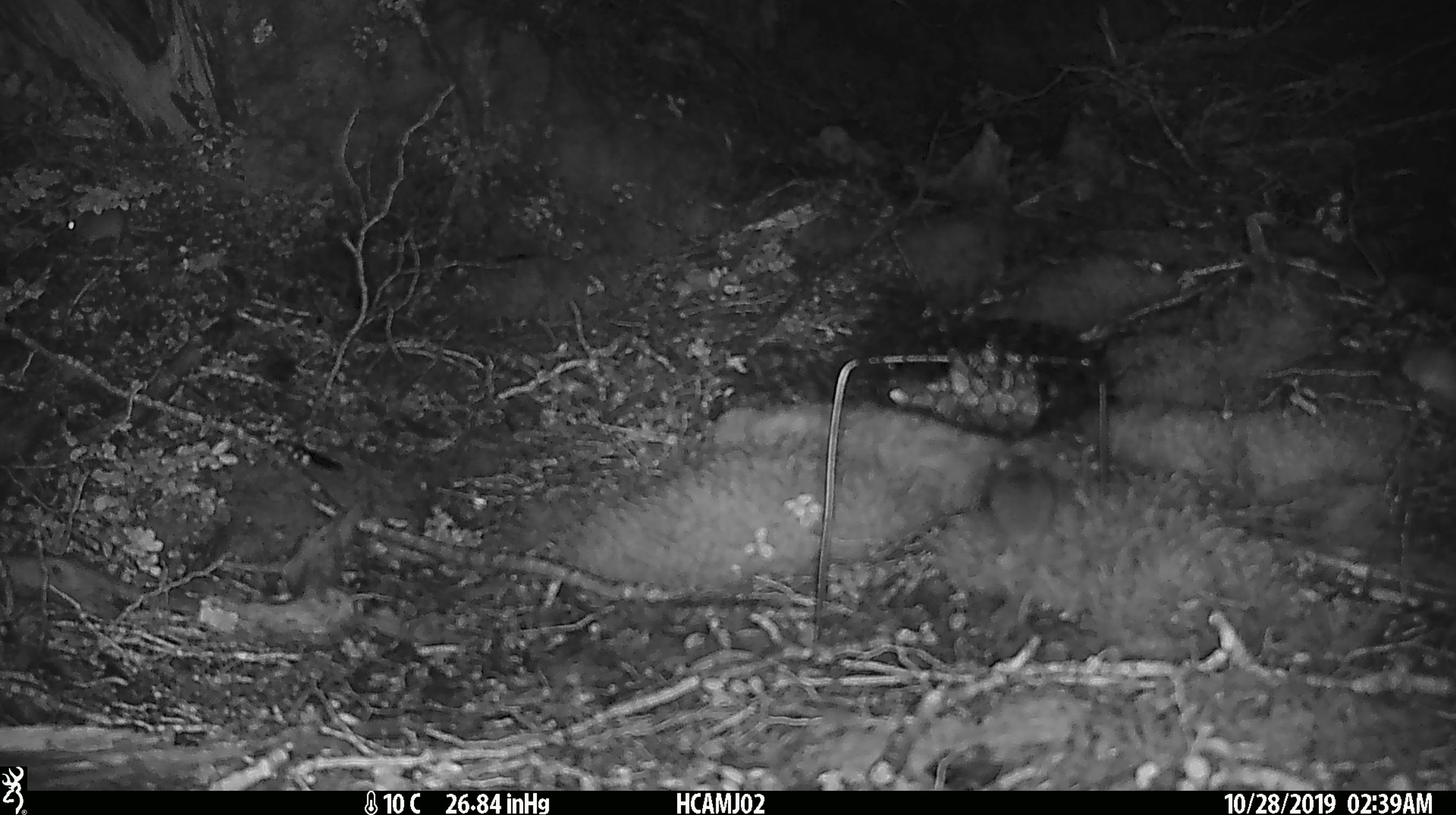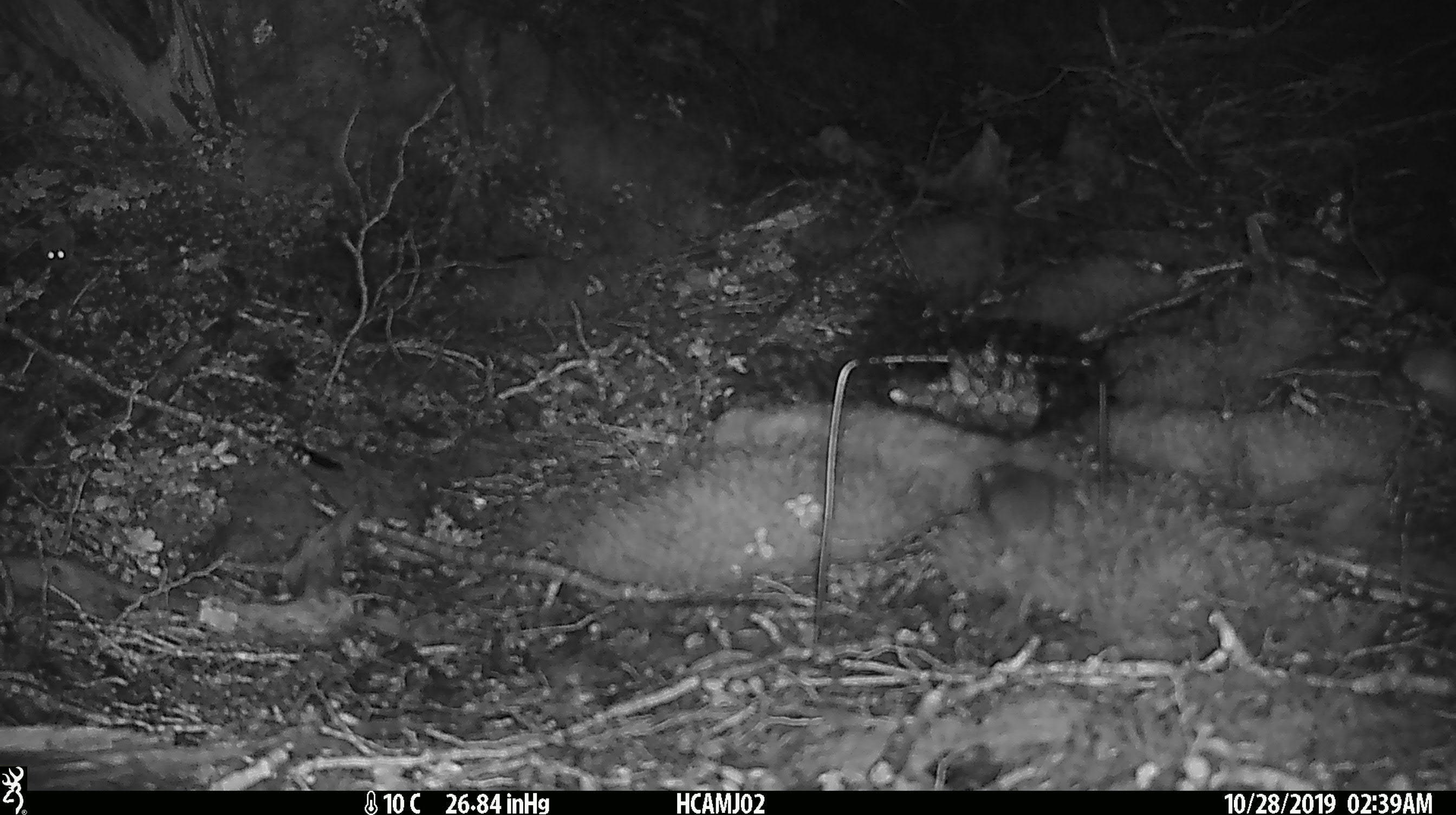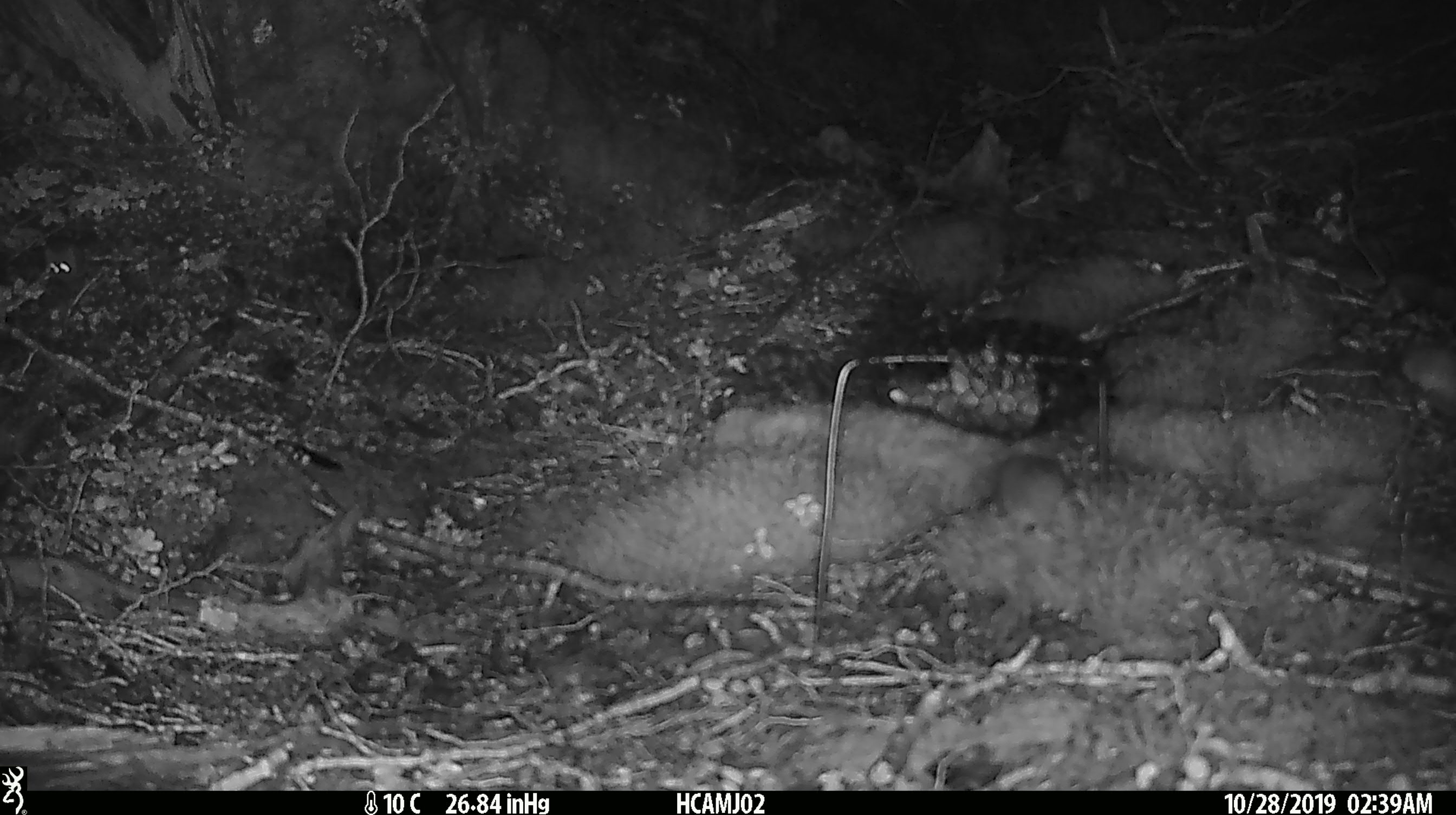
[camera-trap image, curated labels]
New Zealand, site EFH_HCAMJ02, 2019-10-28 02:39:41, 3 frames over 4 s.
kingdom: Animalia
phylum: Chordata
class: Mammalia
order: Rodentia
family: Muridae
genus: Mus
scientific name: Mus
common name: mouse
Mouse (Mus).